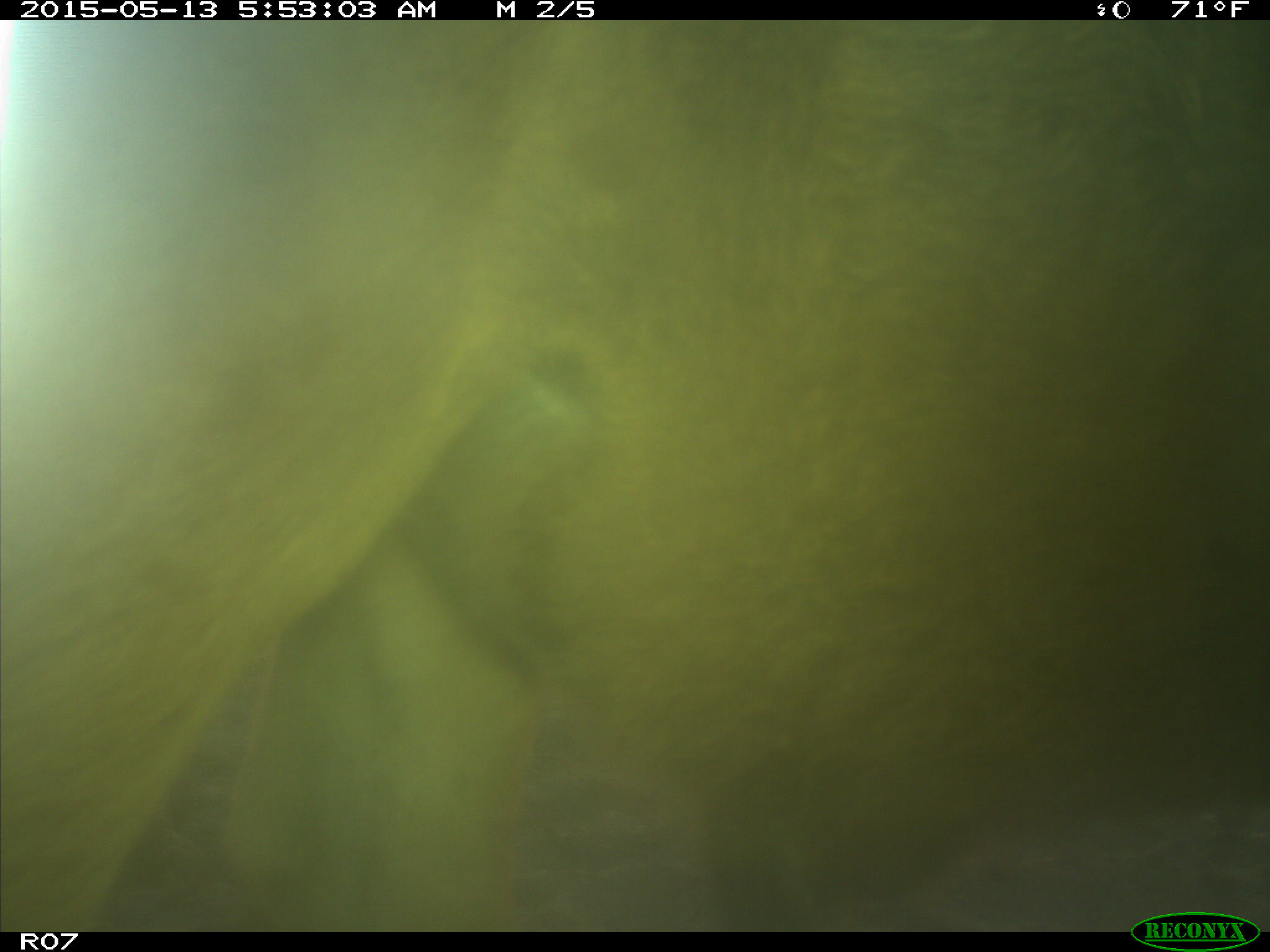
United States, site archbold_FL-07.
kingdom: Animalia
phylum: Chordata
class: Mammalia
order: Artiodactyla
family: Bovidae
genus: Bos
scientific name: Bos taurus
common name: domestic cow